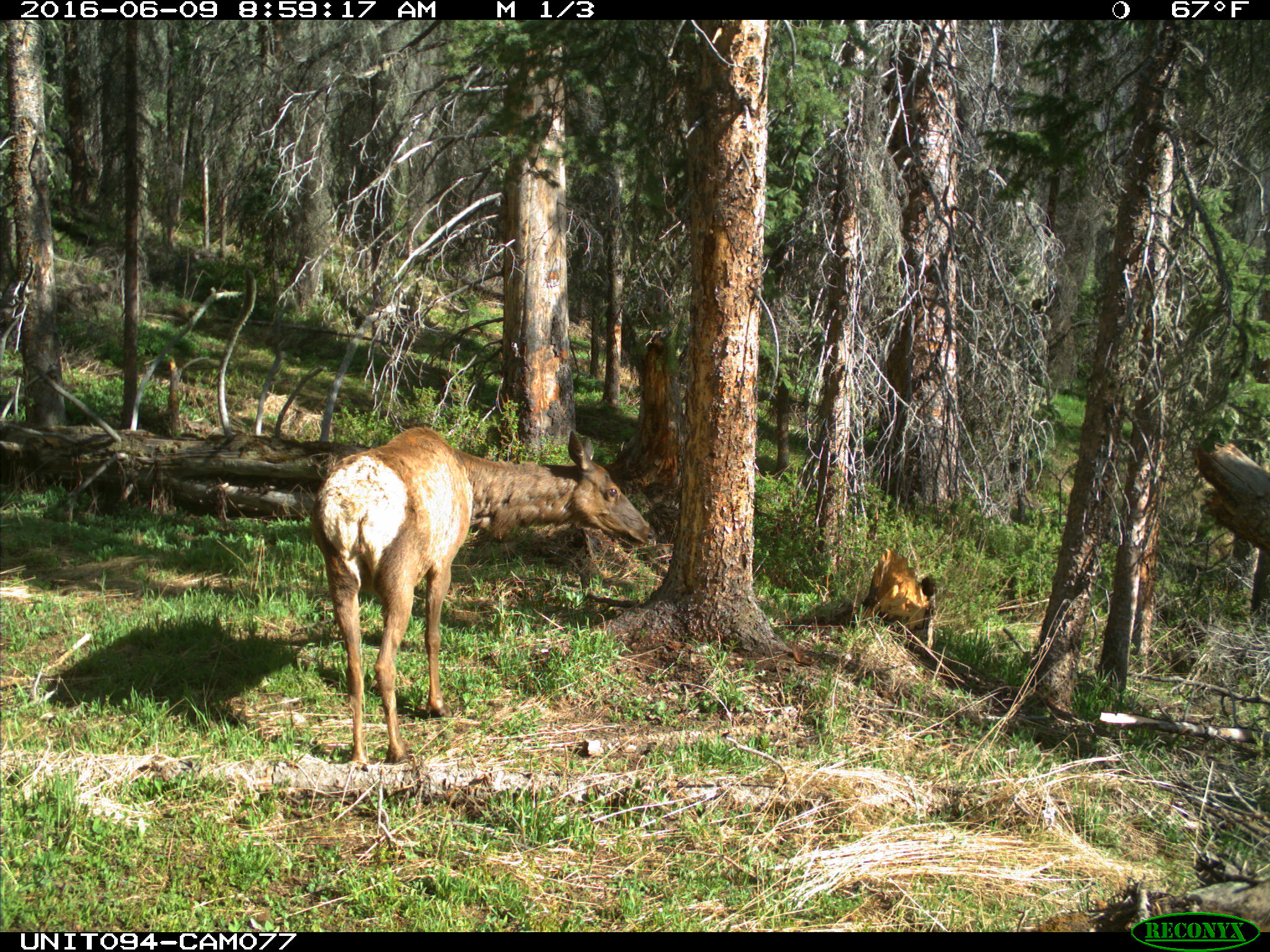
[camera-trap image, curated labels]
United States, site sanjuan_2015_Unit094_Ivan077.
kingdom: Animalia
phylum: Chordata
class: Mammalia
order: Artiodactyla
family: Cervidae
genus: Cervus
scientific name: Cervus elaphus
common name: red deer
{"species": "Cervus elaphus (red deer)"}